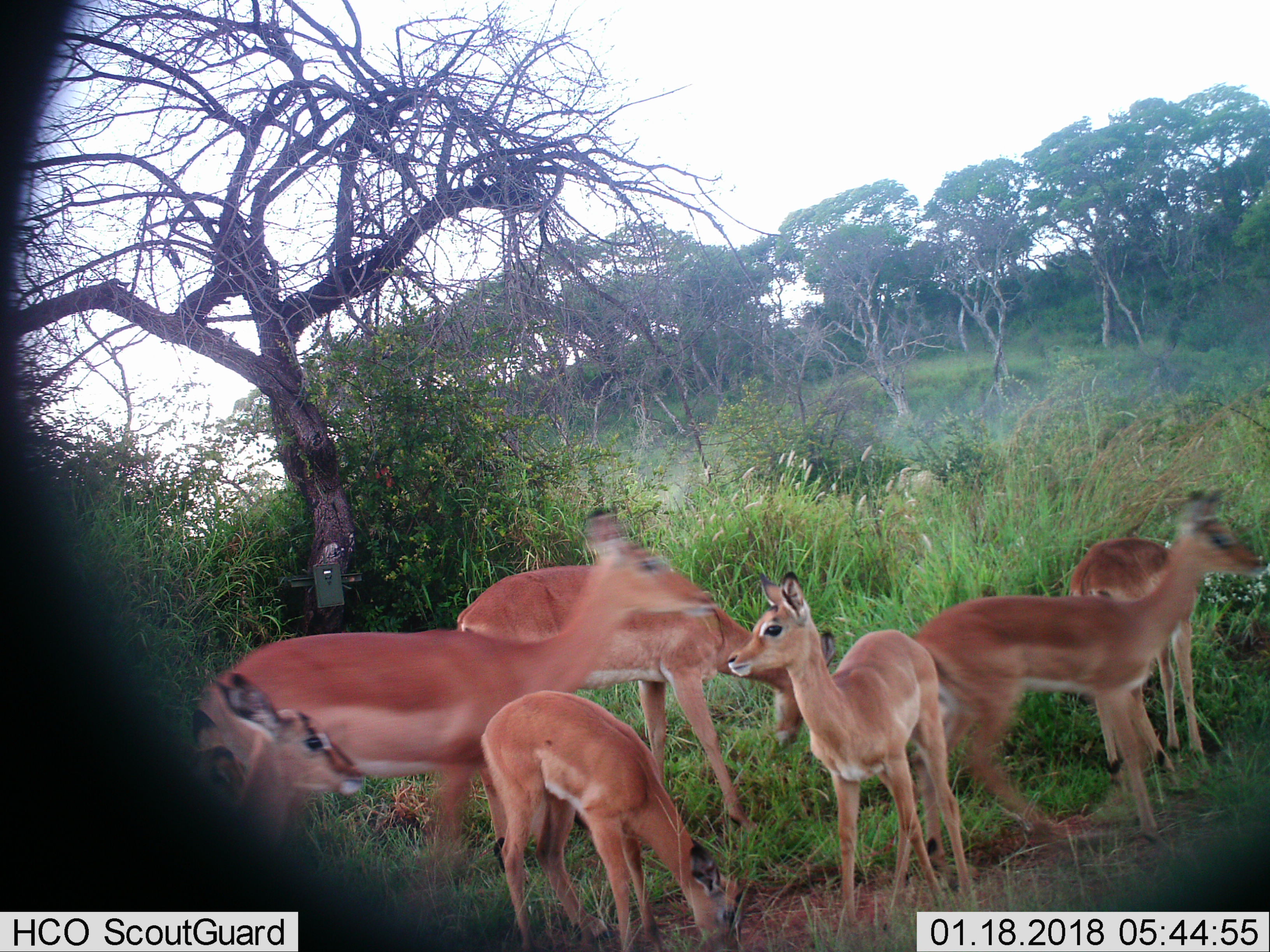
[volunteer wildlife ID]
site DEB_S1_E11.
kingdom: Animalia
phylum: Chordata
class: Mammalia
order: Artiodactyla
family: Bovidae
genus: Aepyceros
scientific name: Aepyceros melampus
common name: impala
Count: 7.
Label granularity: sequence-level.